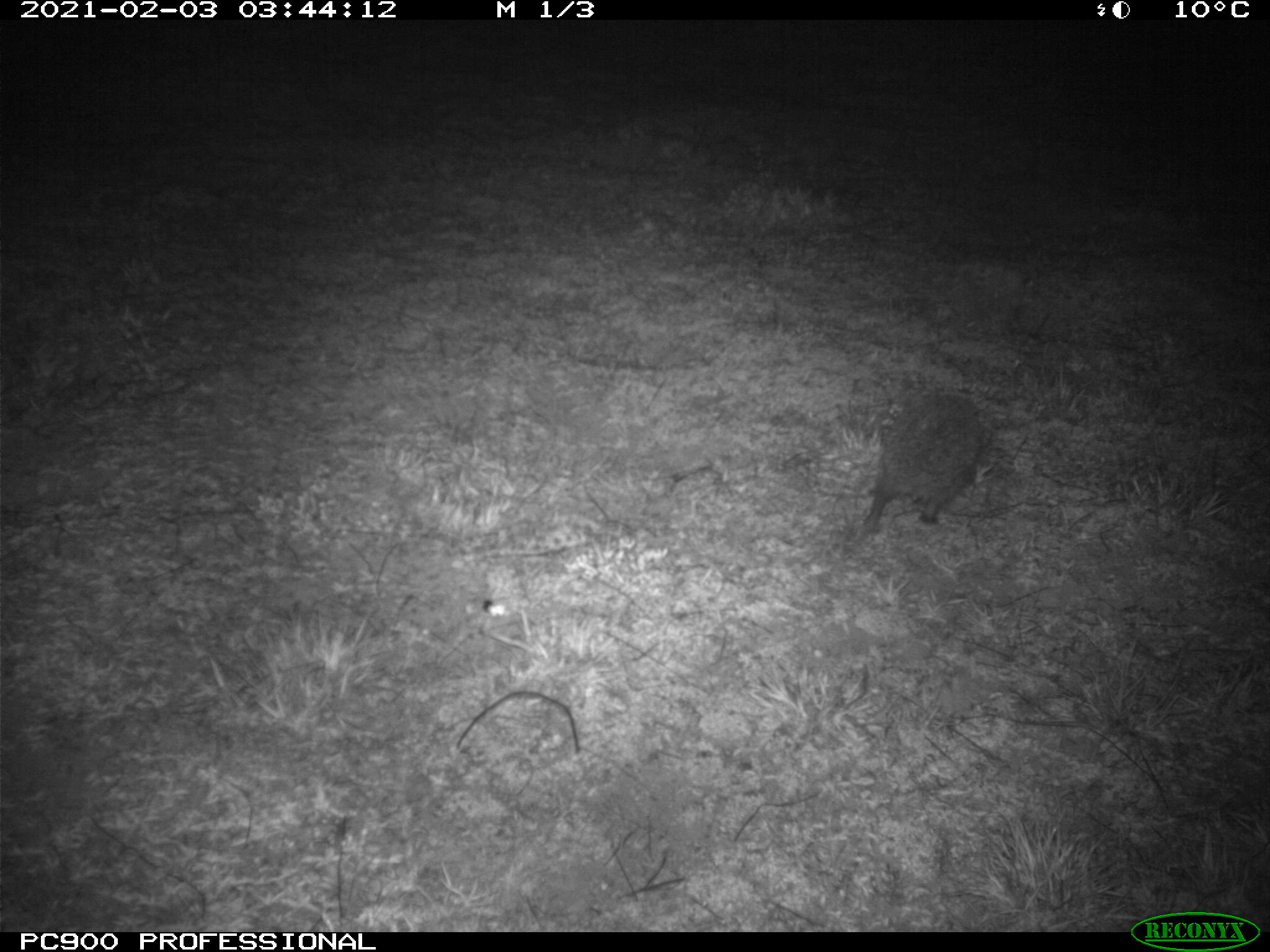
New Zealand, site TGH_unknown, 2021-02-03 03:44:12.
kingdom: Animalia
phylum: Chordata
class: Mammalia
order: Eulipotyphla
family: Erinaceidae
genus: Erinaceus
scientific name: Erinaceus europaeus europaeus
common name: european hedgehog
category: hedgehog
Hedgehog (european hedgehog) (Erinaceus europaeus europaeus).